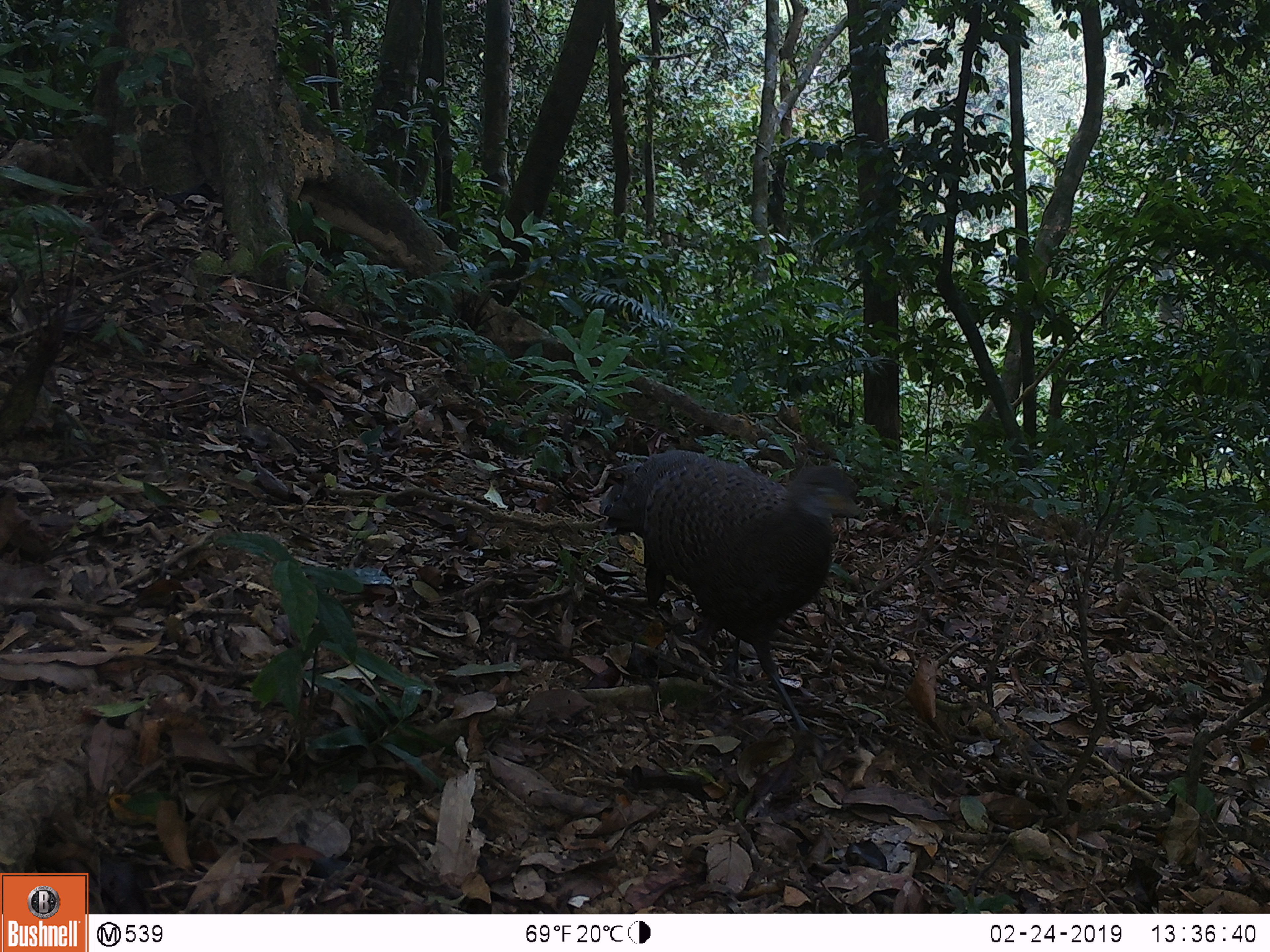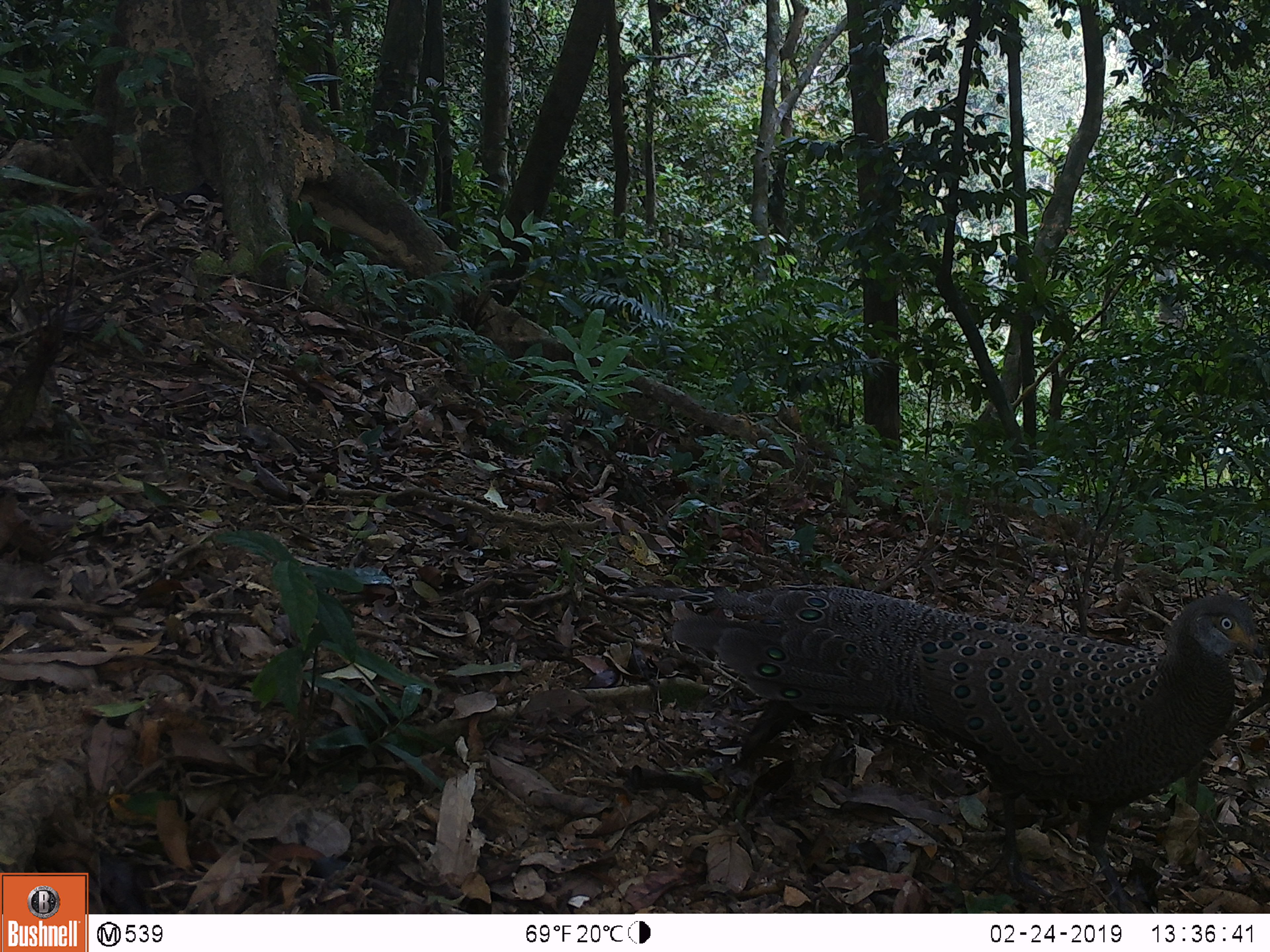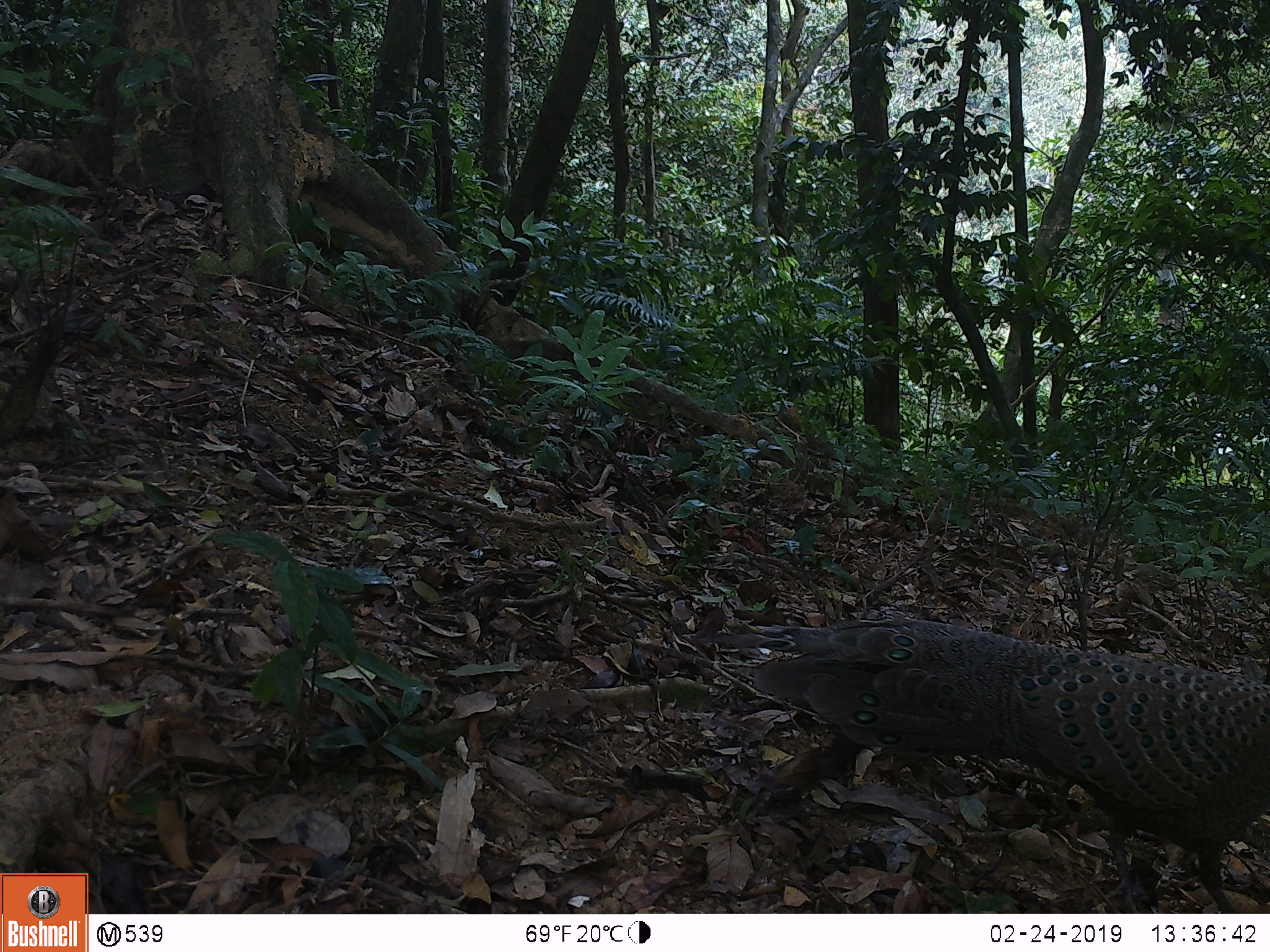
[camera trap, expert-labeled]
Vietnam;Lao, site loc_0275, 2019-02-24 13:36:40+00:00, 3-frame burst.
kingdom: Animalia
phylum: Chordata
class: Aves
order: Galliformes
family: Phasianidae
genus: Polyplectron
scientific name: Polyplectron bicalcaratum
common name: gray peacock-pheasant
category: grey peacock pheasant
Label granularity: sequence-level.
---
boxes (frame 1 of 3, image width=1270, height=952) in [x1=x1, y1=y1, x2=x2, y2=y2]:
grey peacock pheasant: [x1=598, y1=449, x2=866, y2=770]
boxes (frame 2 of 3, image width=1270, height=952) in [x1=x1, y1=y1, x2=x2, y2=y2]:
grey peacock pheasant: [x1=628, y1=584, x2=1262, y2=913]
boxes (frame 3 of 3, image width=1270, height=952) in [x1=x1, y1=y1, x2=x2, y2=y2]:
grey peacock pheasant: [x1=695, y1=617, x2=1270, y2=913]